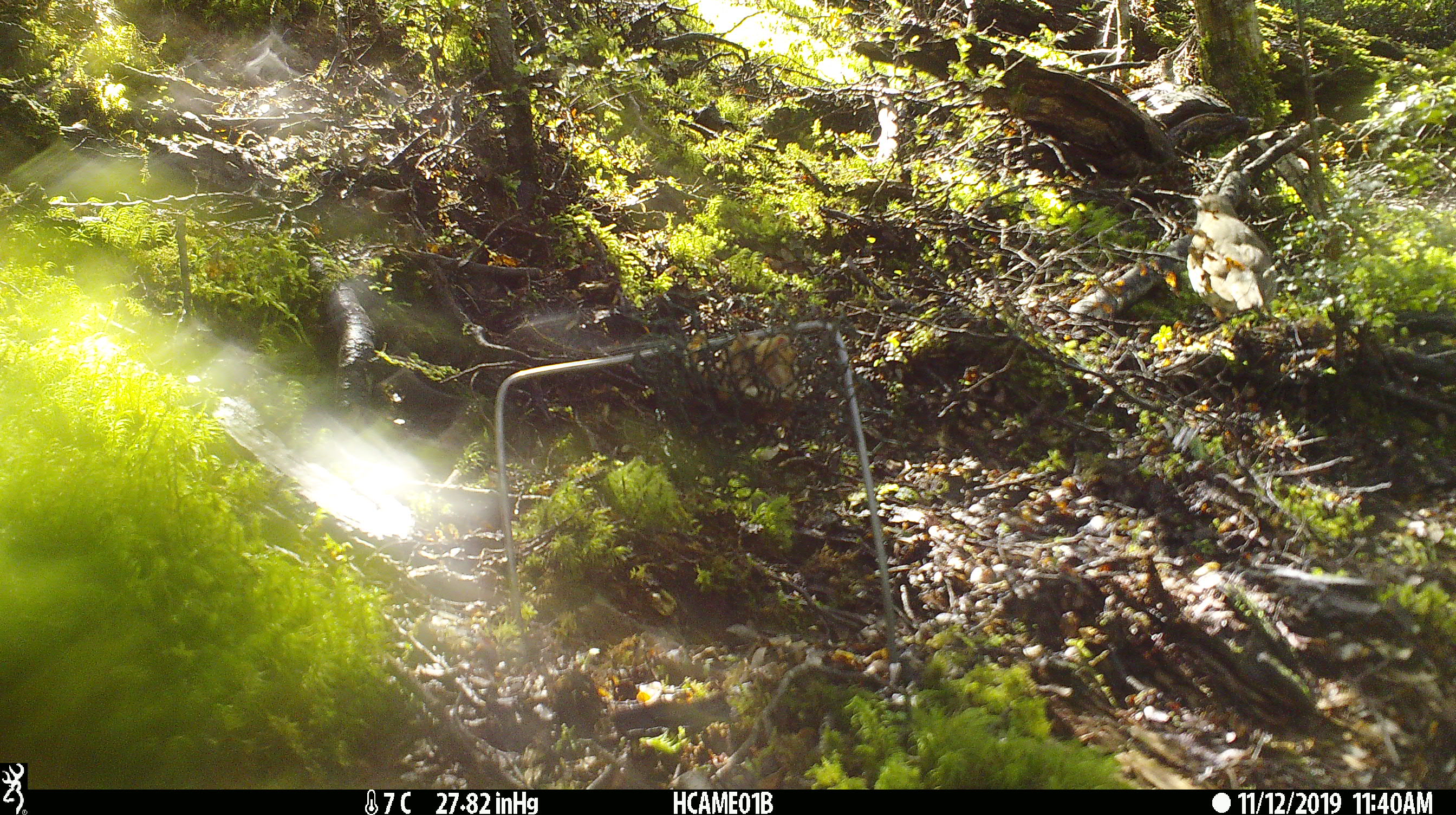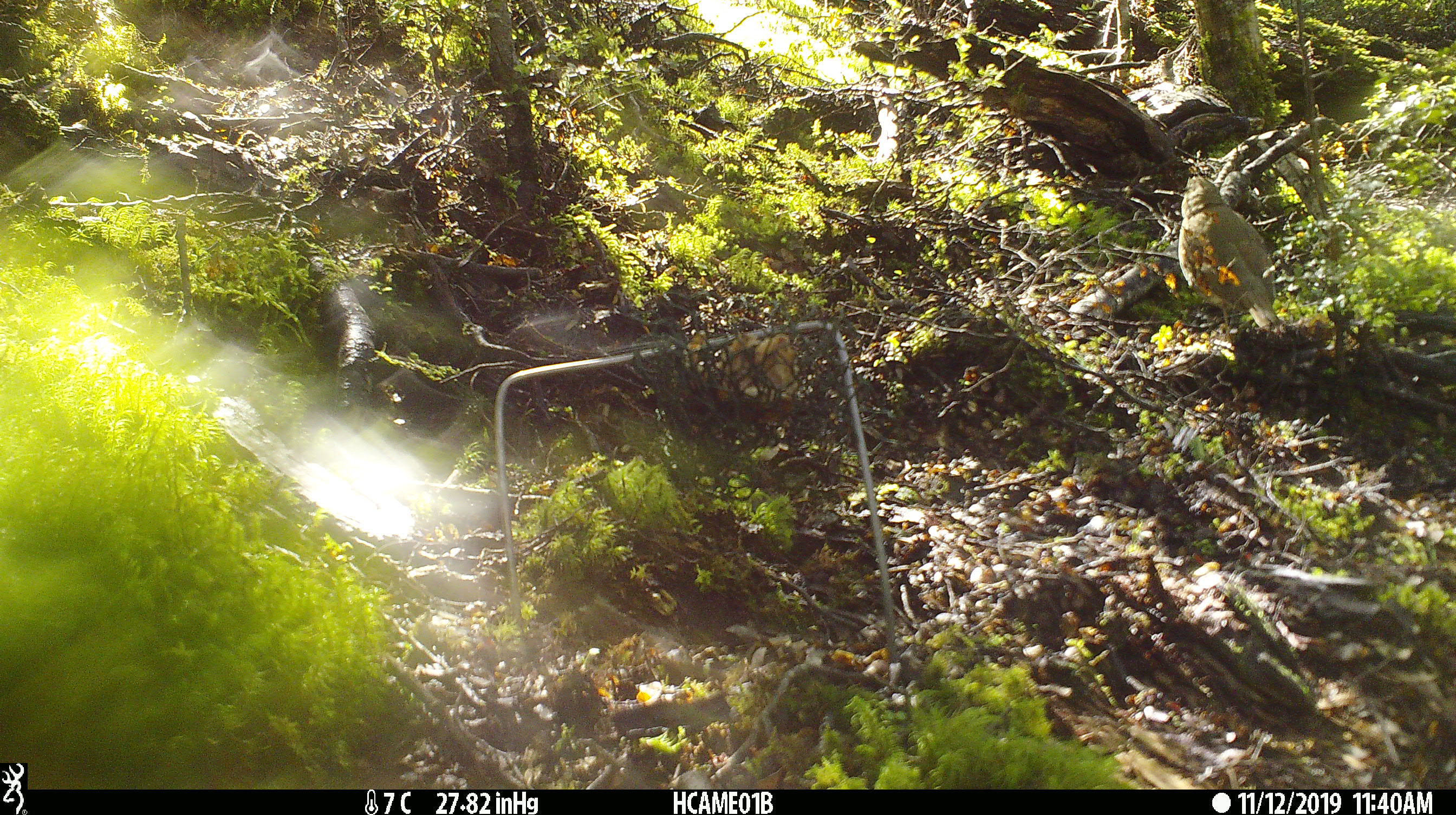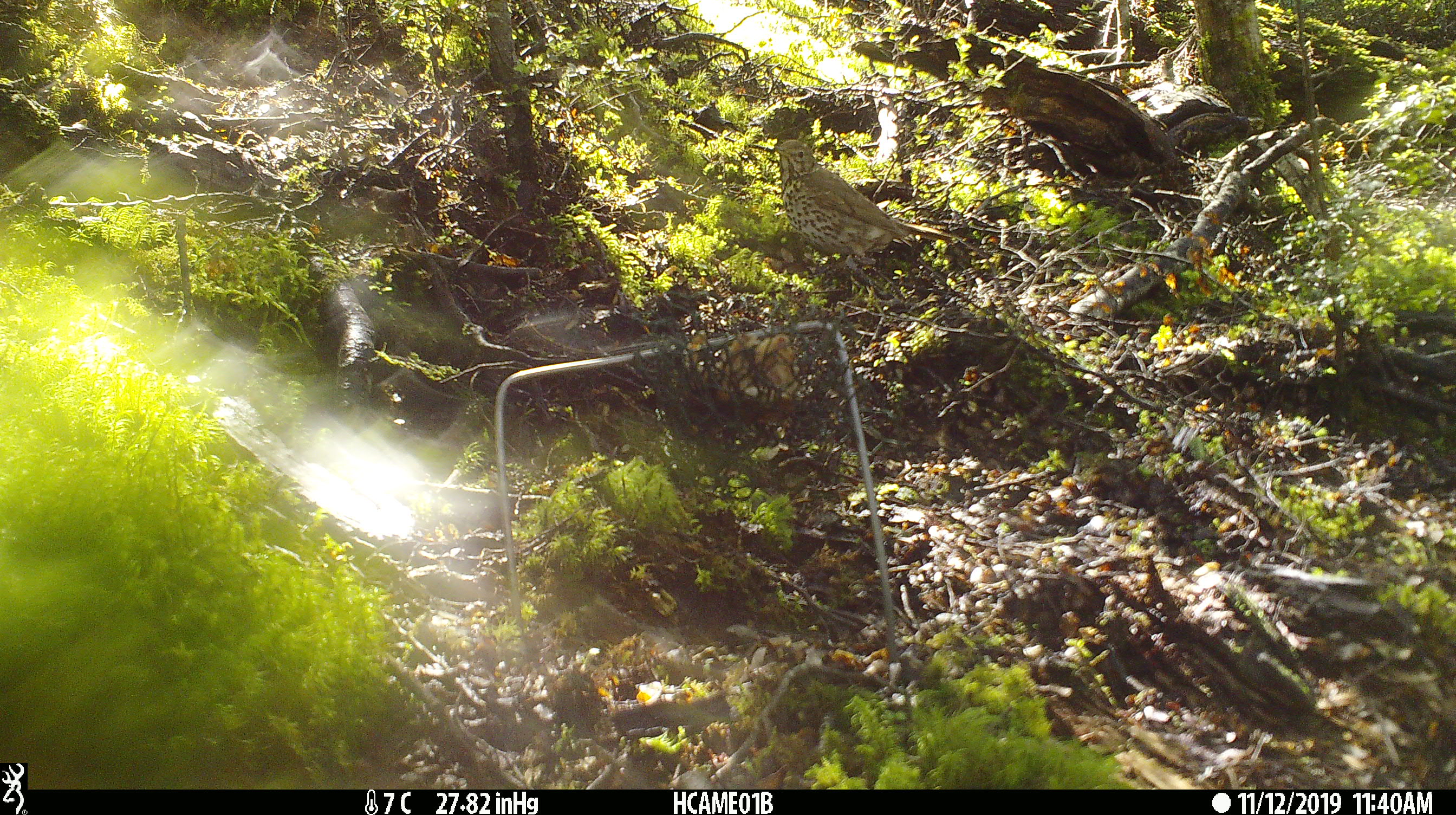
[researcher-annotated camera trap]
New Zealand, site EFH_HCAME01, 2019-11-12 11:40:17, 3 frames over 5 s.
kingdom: Animalia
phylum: Chordata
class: Aves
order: Passeriformes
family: Turdidae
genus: Turdus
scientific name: Turdus philomelos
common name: song thrush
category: thrush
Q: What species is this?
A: Thrush (song thrush) (Turdus philomelos).